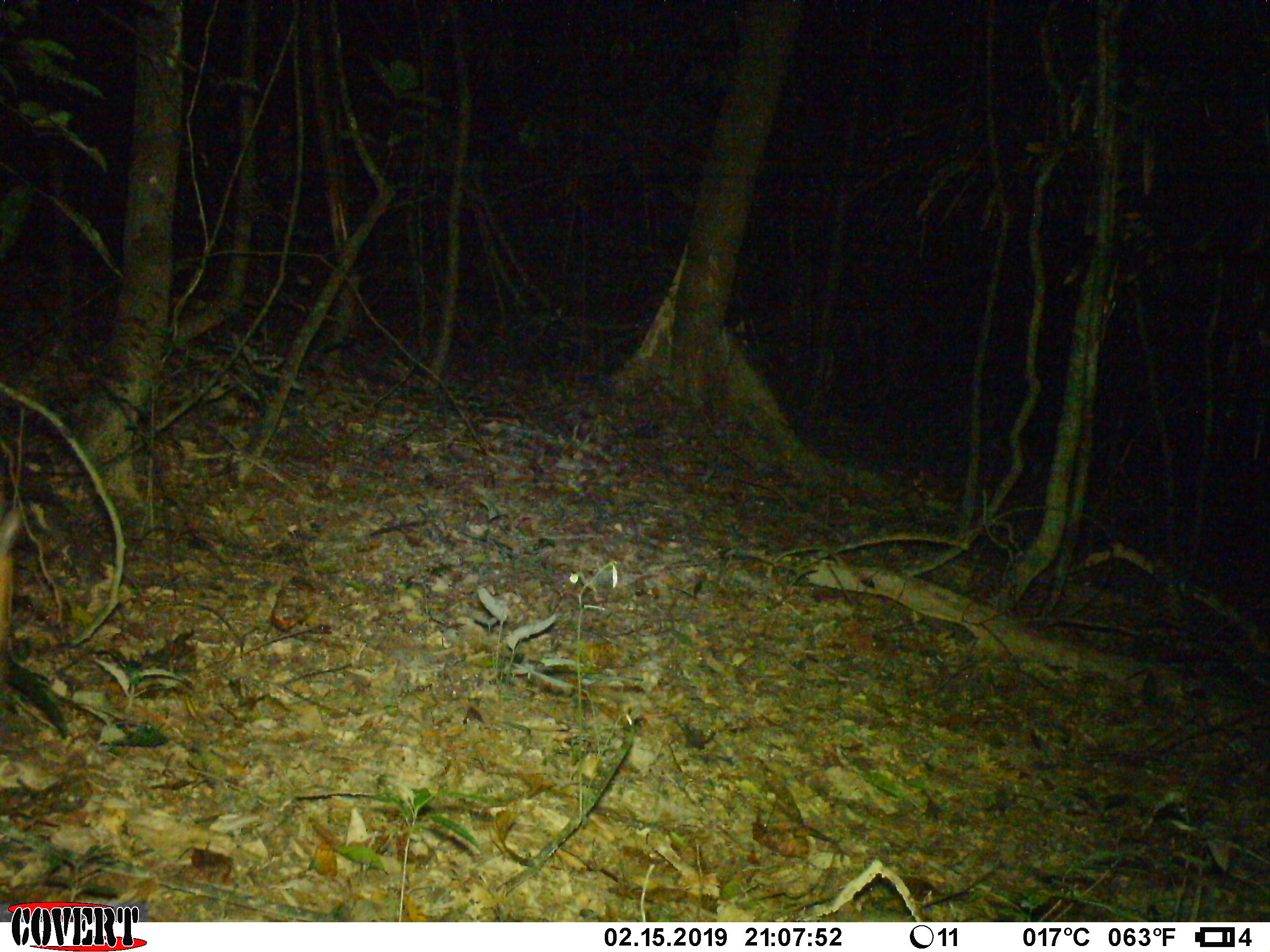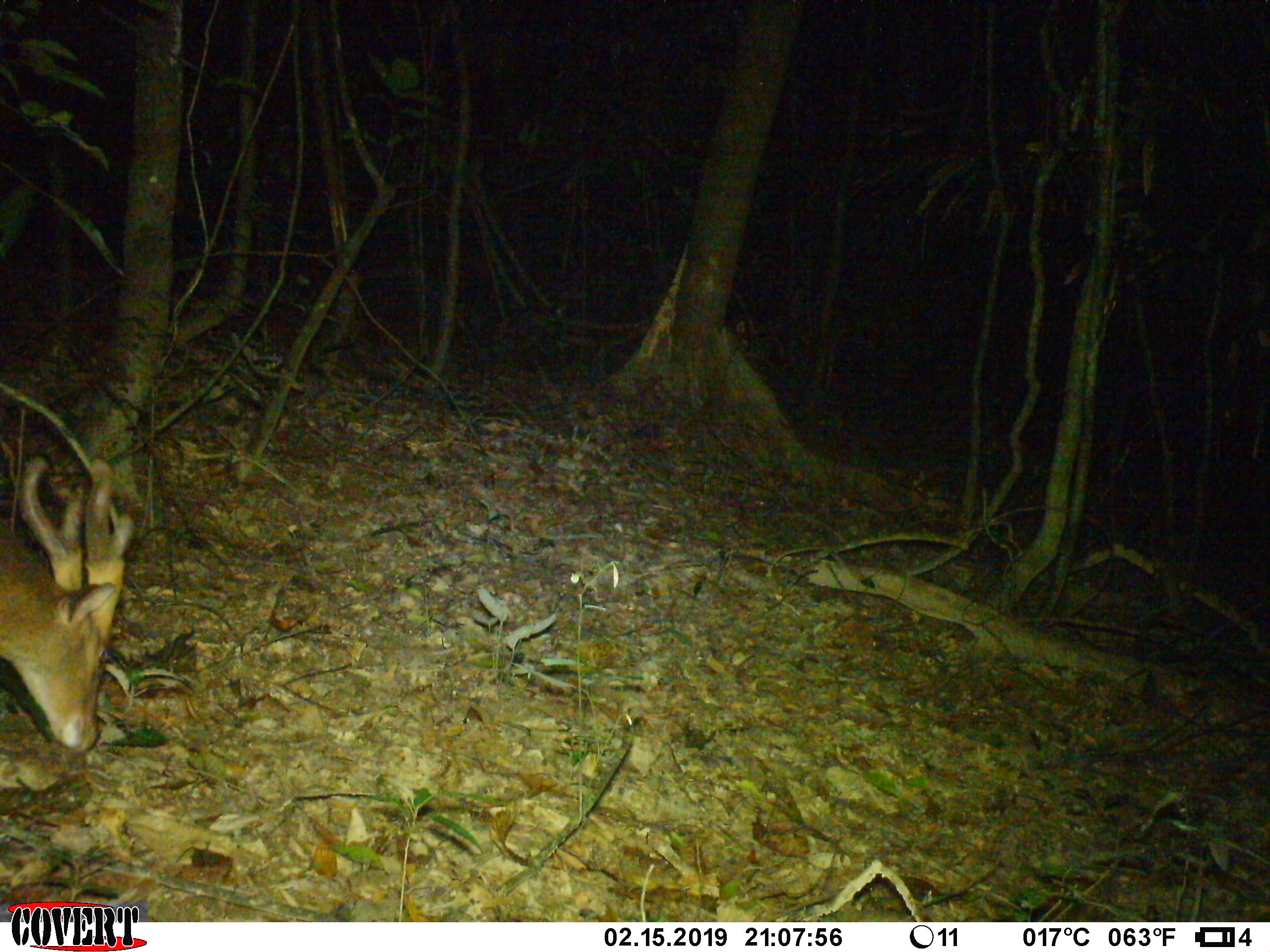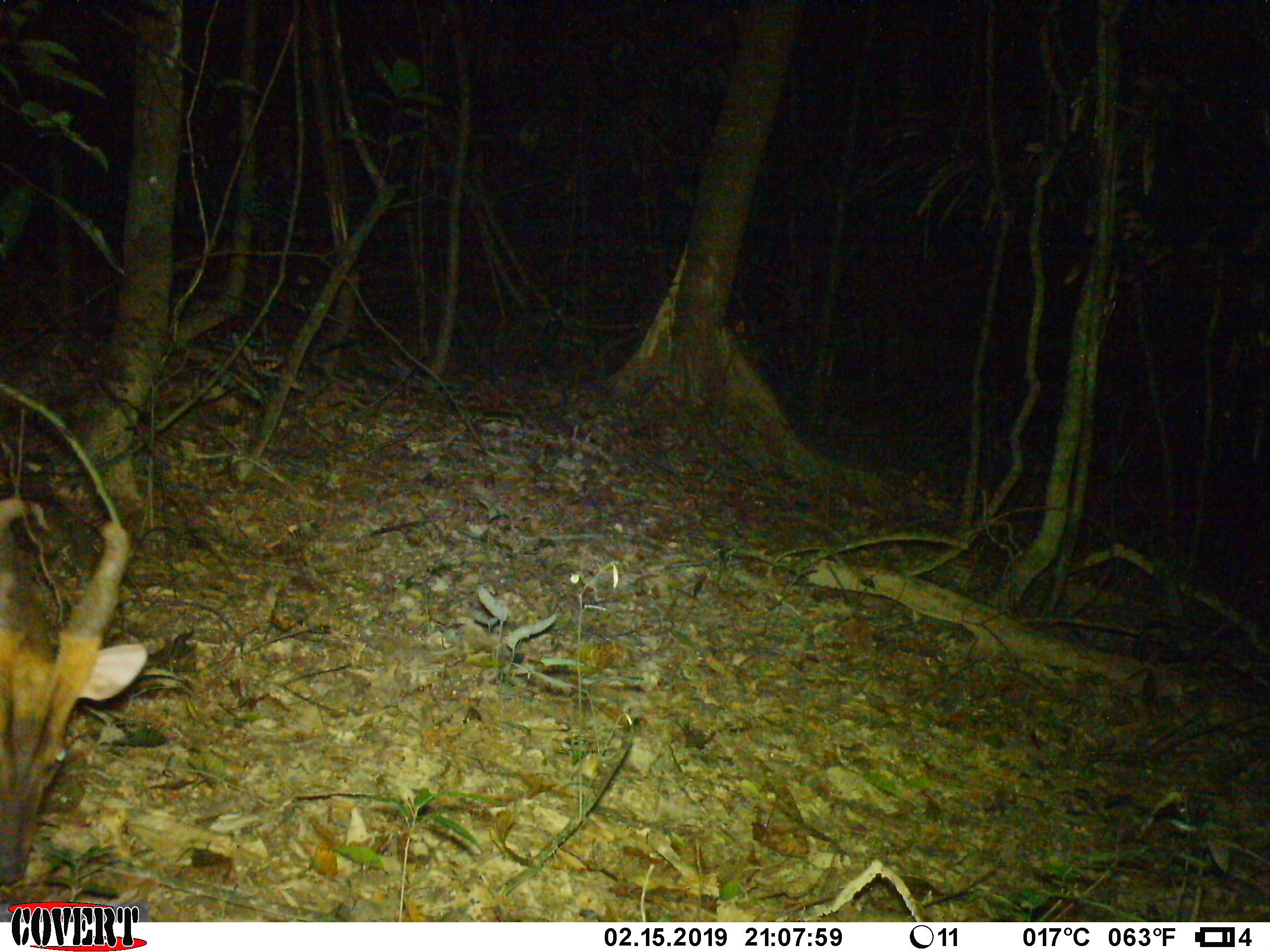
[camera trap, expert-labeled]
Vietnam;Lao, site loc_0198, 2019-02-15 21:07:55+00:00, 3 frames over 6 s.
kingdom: Animalia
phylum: Chordata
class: Mammalia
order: Artiodactyla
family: Cervidae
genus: Muntiacus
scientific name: Muntiacus vuquangensis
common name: large-antlered muntjac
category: large antlered muntjac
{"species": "large antlered muntjac (large-antlered muntjac) (Muntiacus vuquangensis)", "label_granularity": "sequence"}